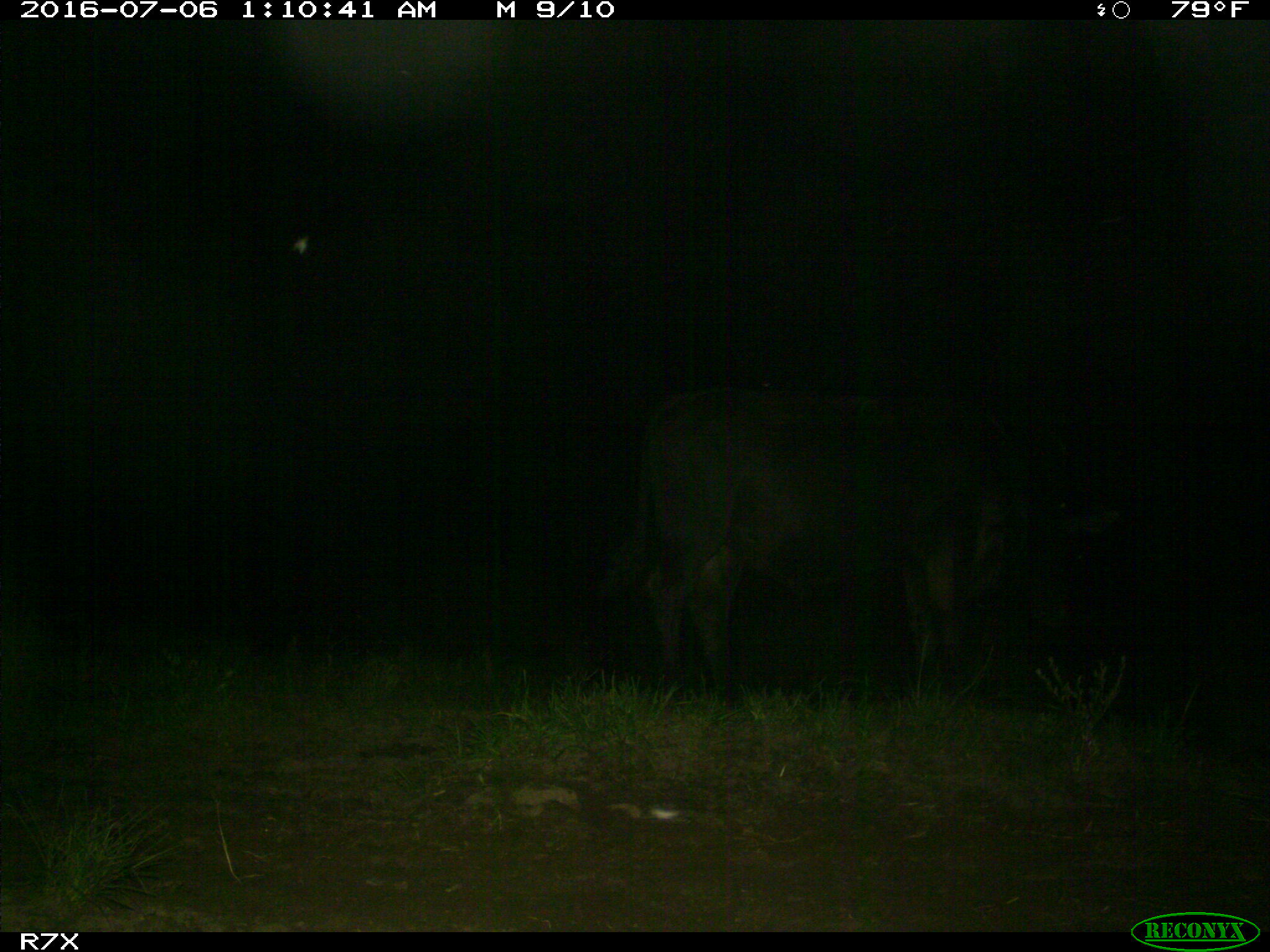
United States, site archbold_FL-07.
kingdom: Animalia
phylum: Chordata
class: Mammalia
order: Artiodactyla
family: Bovidae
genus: Bos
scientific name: Bos taurus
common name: domestic cow